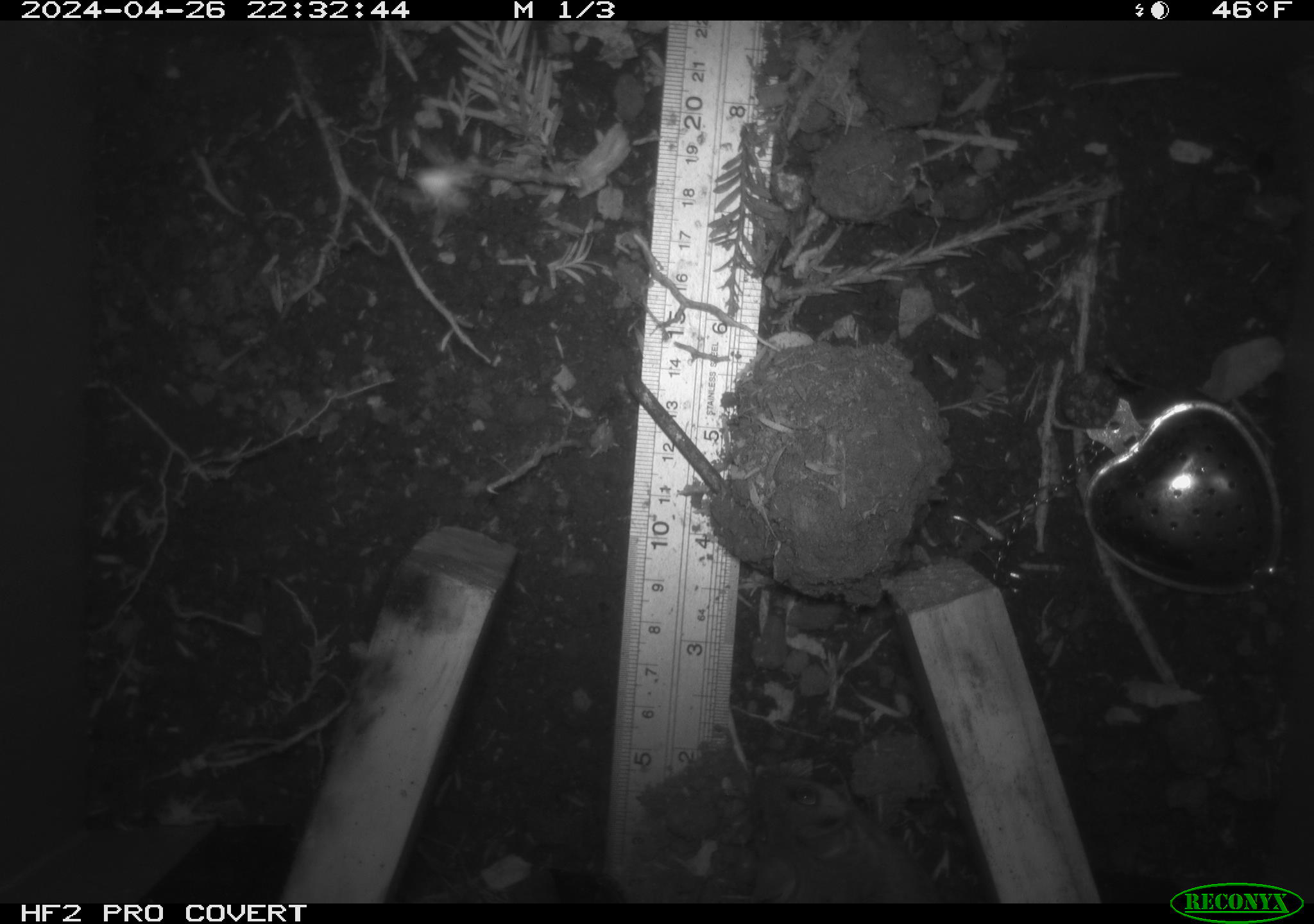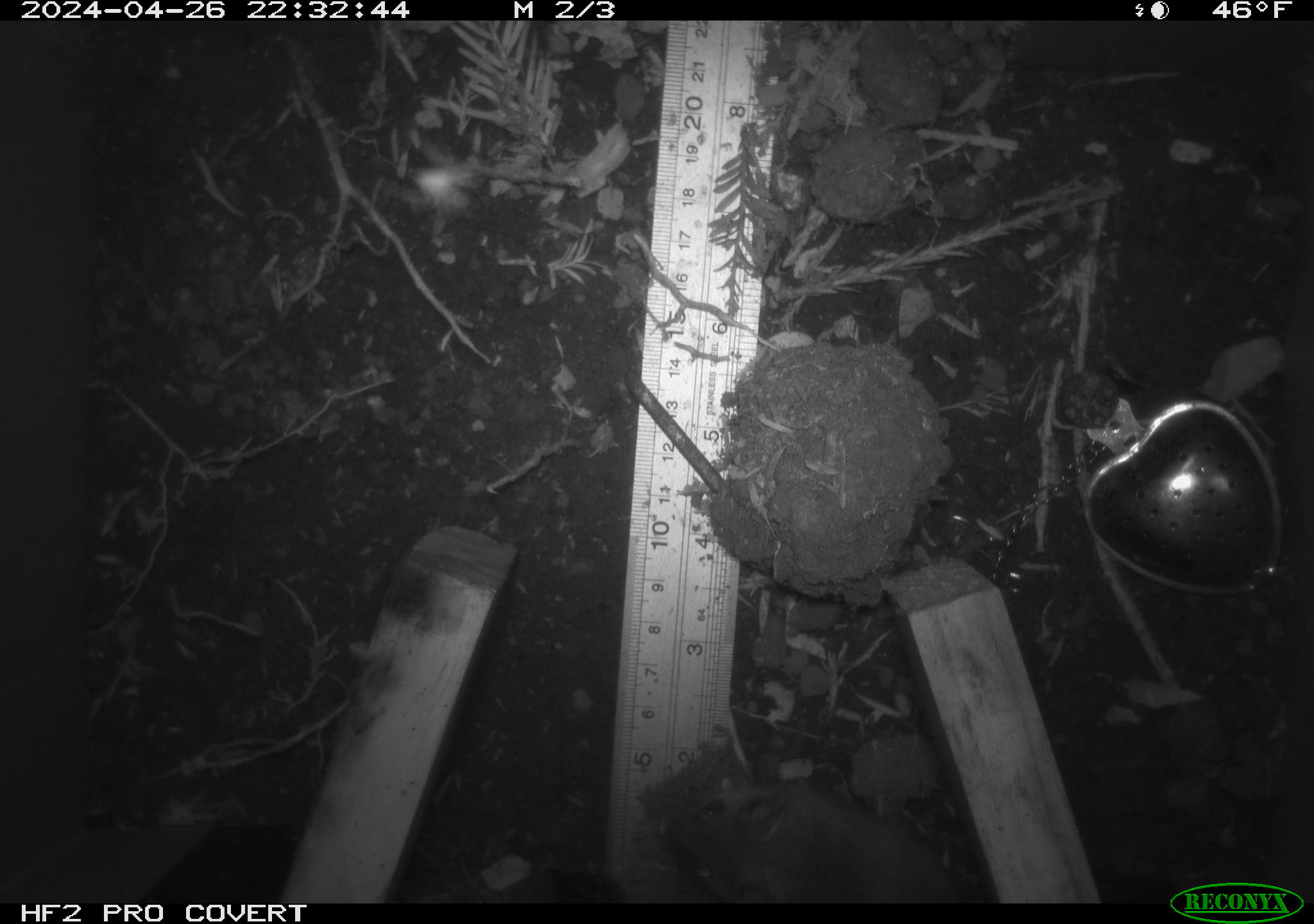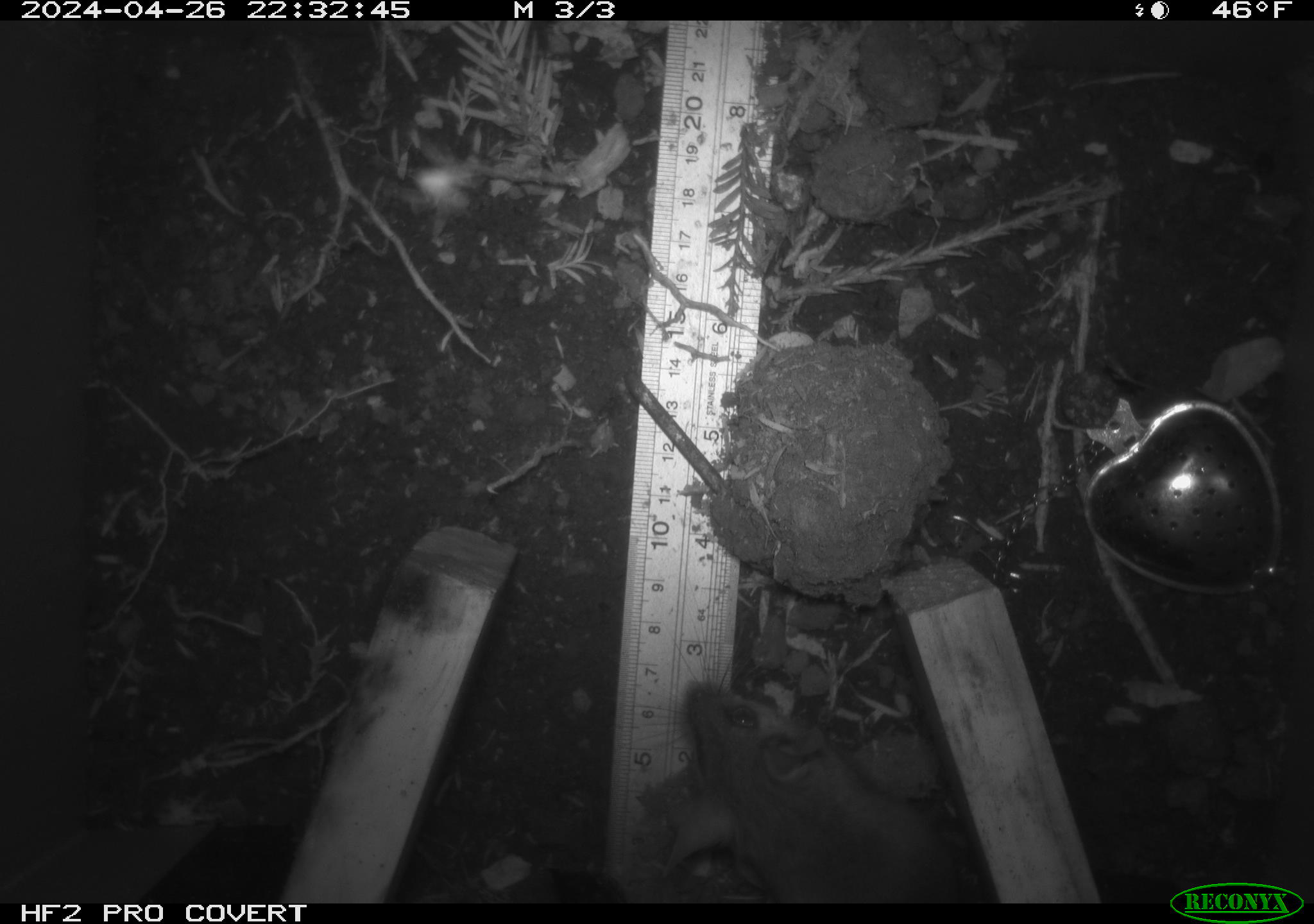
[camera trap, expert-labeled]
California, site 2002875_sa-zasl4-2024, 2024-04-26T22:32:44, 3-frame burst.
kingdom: Animalia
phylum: Chordata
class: Mammalia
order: Rodentia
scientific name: Rodentia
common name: rodent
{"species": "rodent (Rodentia)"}